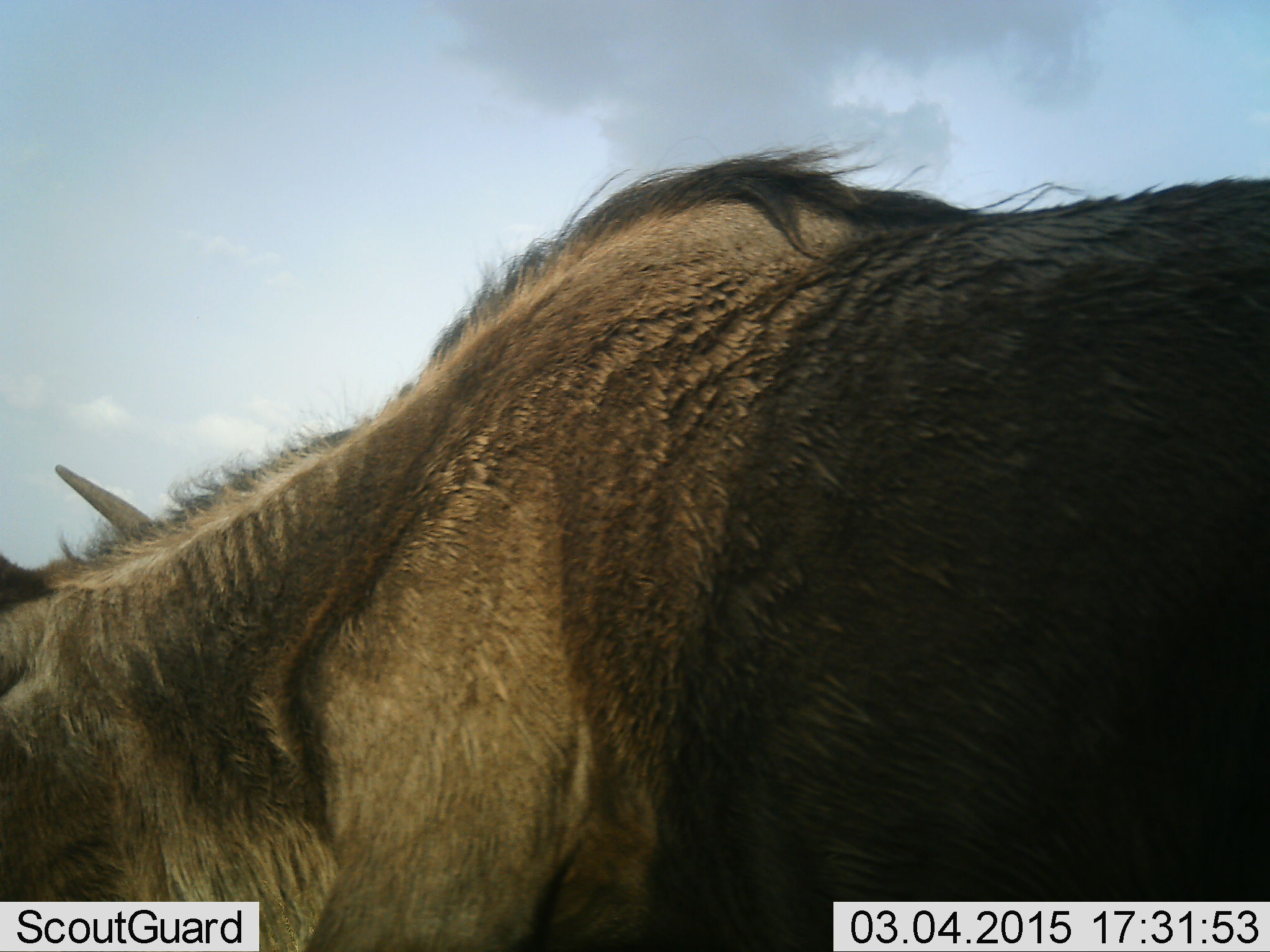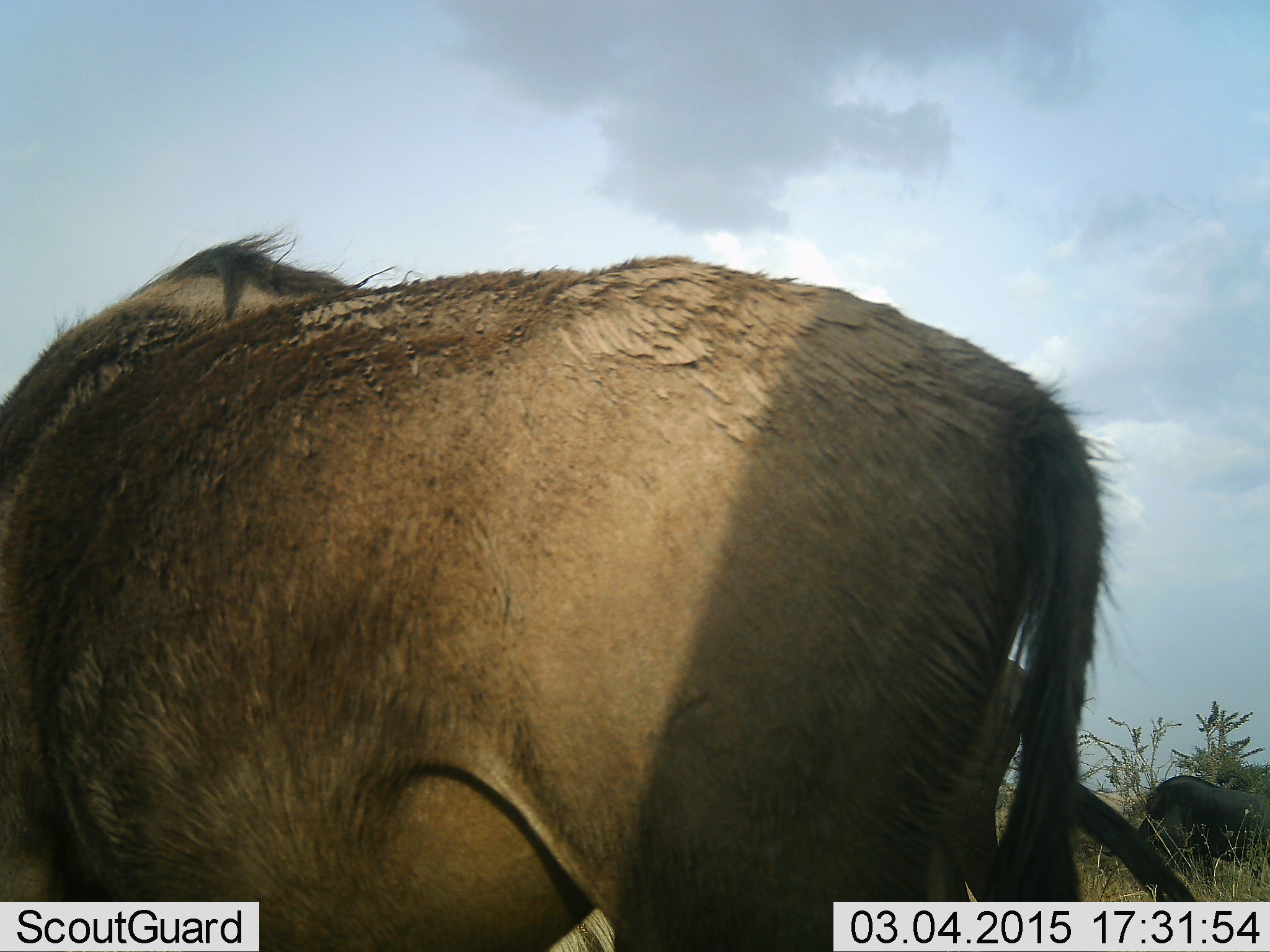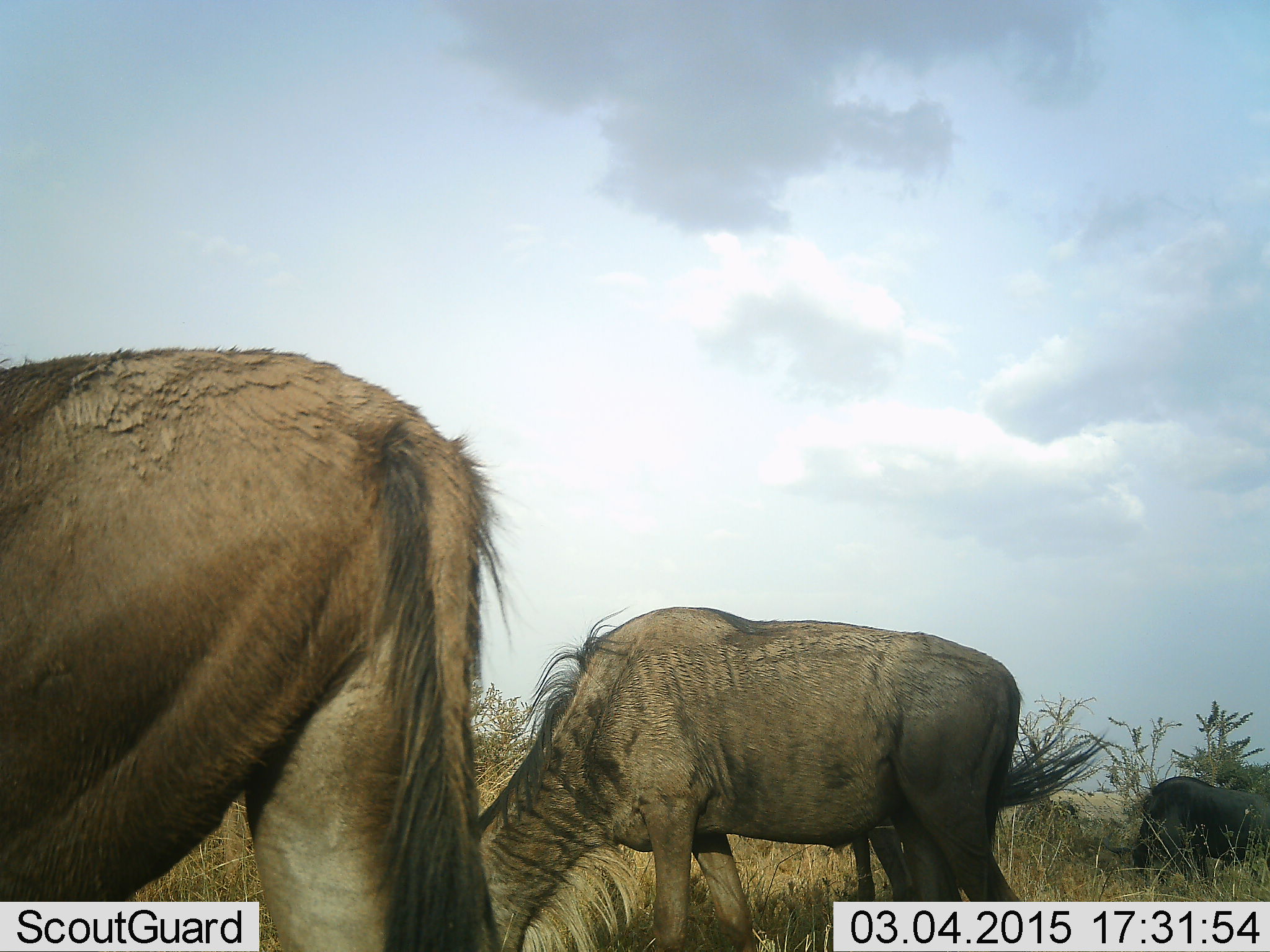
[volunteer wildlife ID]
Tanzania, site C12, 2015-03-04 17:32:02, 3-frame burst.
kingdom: Animalia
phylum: Chordata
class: Mammalia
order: Artiodactyla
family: Bovidae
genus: Connochaetes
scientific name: Connochaetes taurinus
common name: blue wildebeest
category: wildebeest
Wildebeest (blue wildebeest) (Connochaetes taurinus), count 3. Behavior (volunteer vote fractions): standing 50%, resting 0%, moving 90%, interacting 0%. Young present (vote fraction): 0%. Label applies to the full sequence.